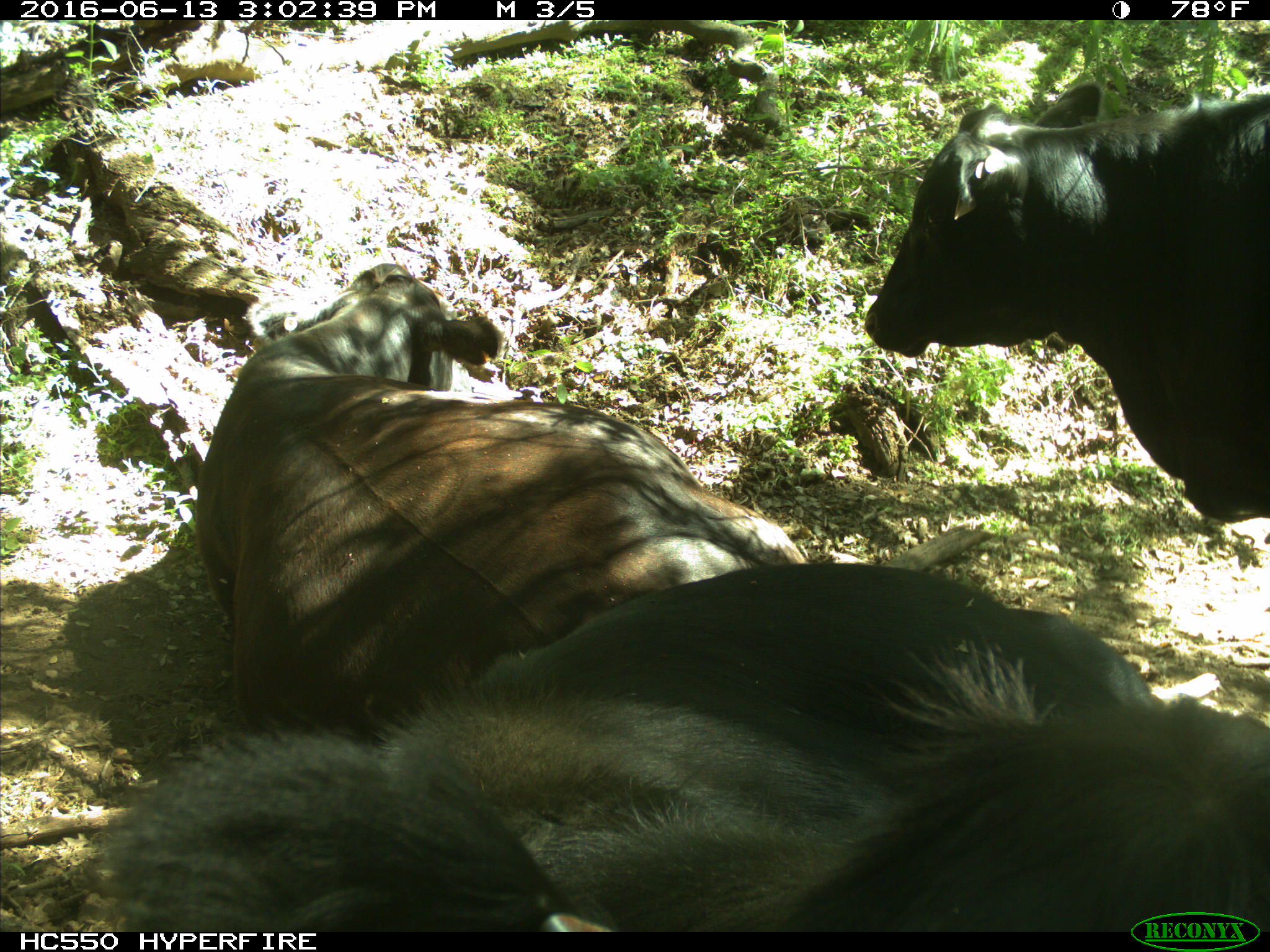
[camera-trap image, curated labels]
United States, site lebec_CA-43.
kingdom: Animalia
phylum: Chordata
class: Mammalia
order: Artiodactyla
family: Bovidae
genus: Bos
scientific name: Bos taurus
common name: domestic cow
Bos taurus (domestic cow).